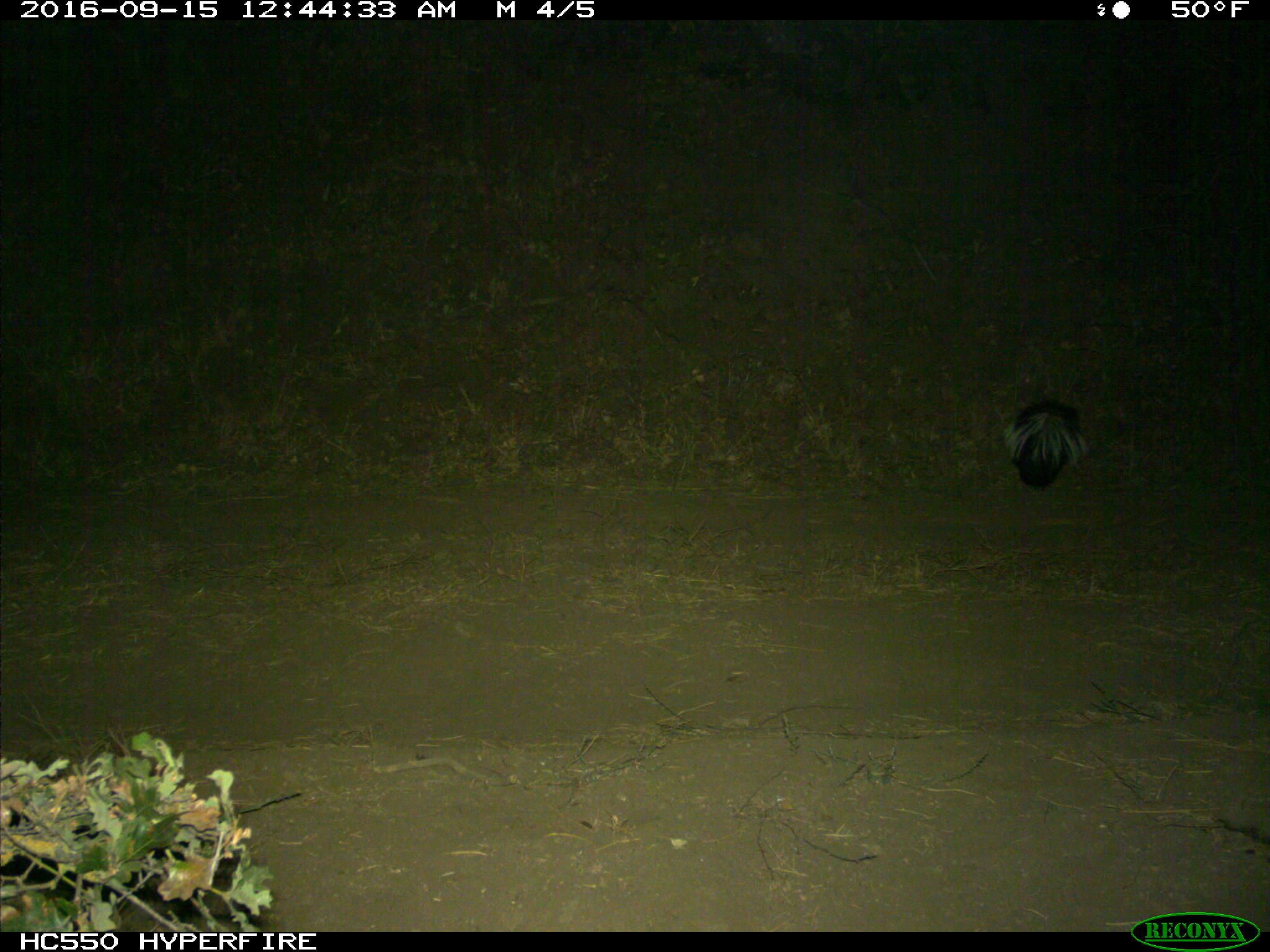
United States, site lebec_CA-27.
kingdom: Animalia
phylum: Chordata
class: Mammalia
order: Carnivora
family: Mephitidae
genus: Mephitis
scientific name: Mephitis mephitis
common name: striped skunk